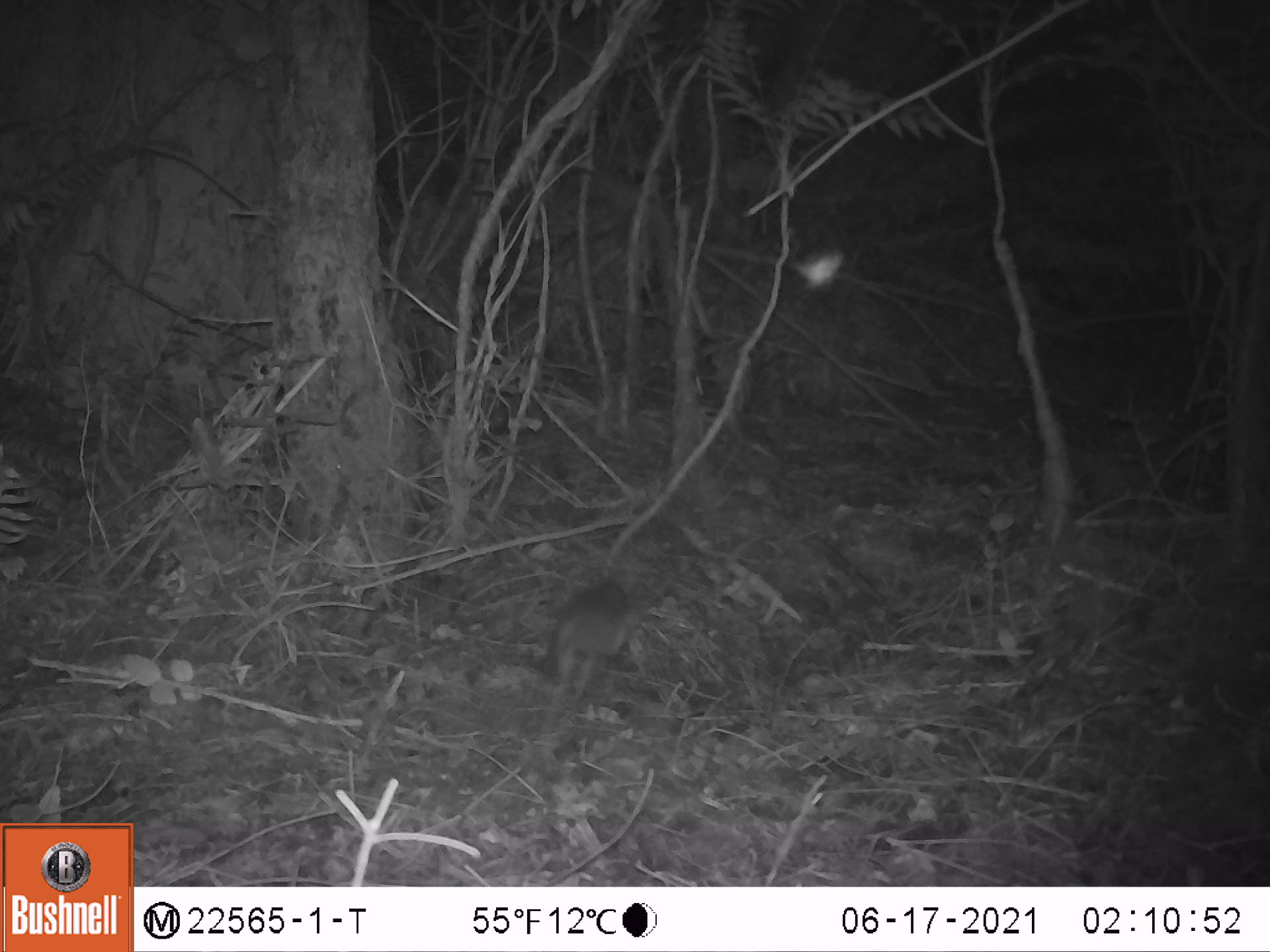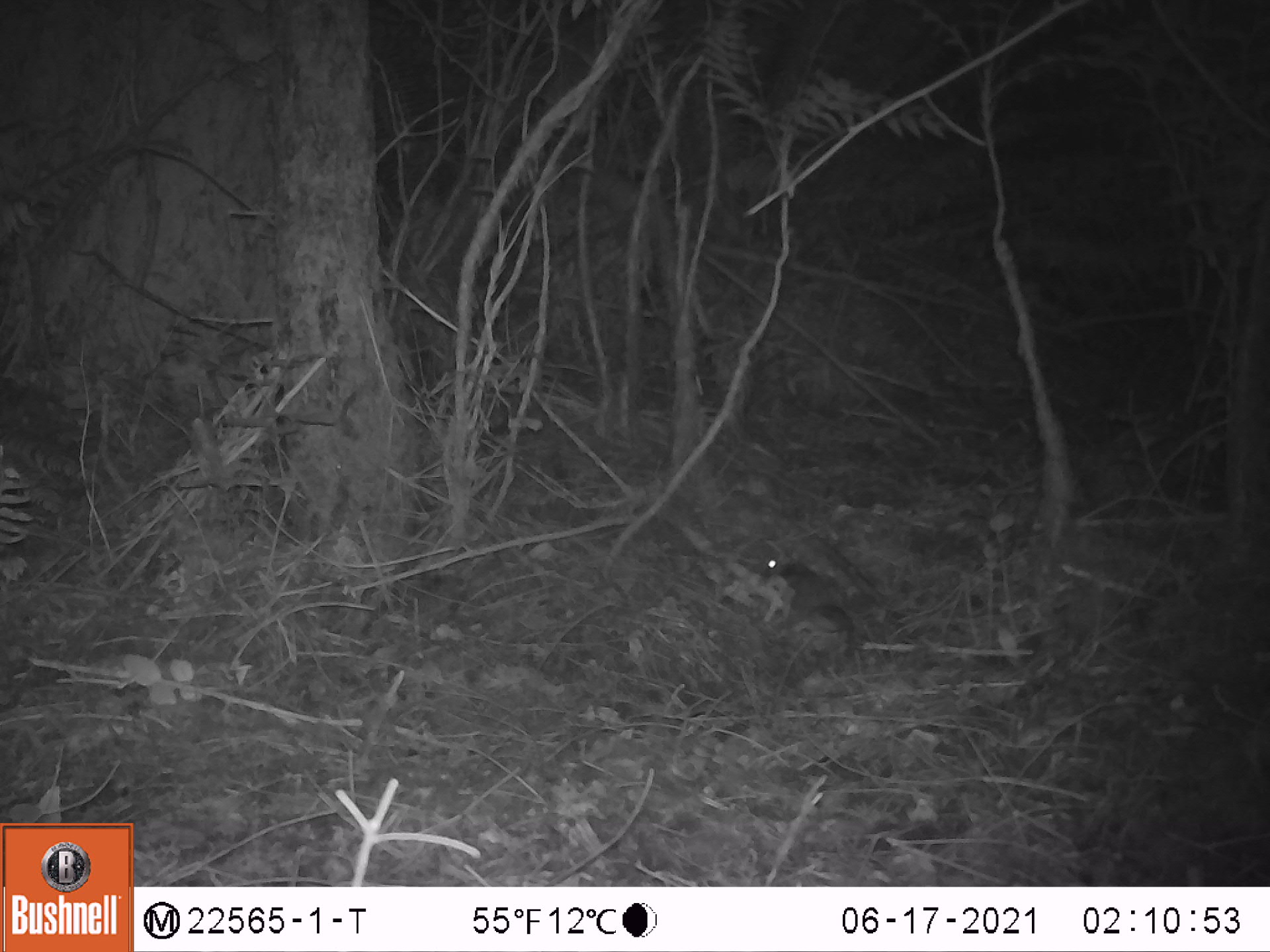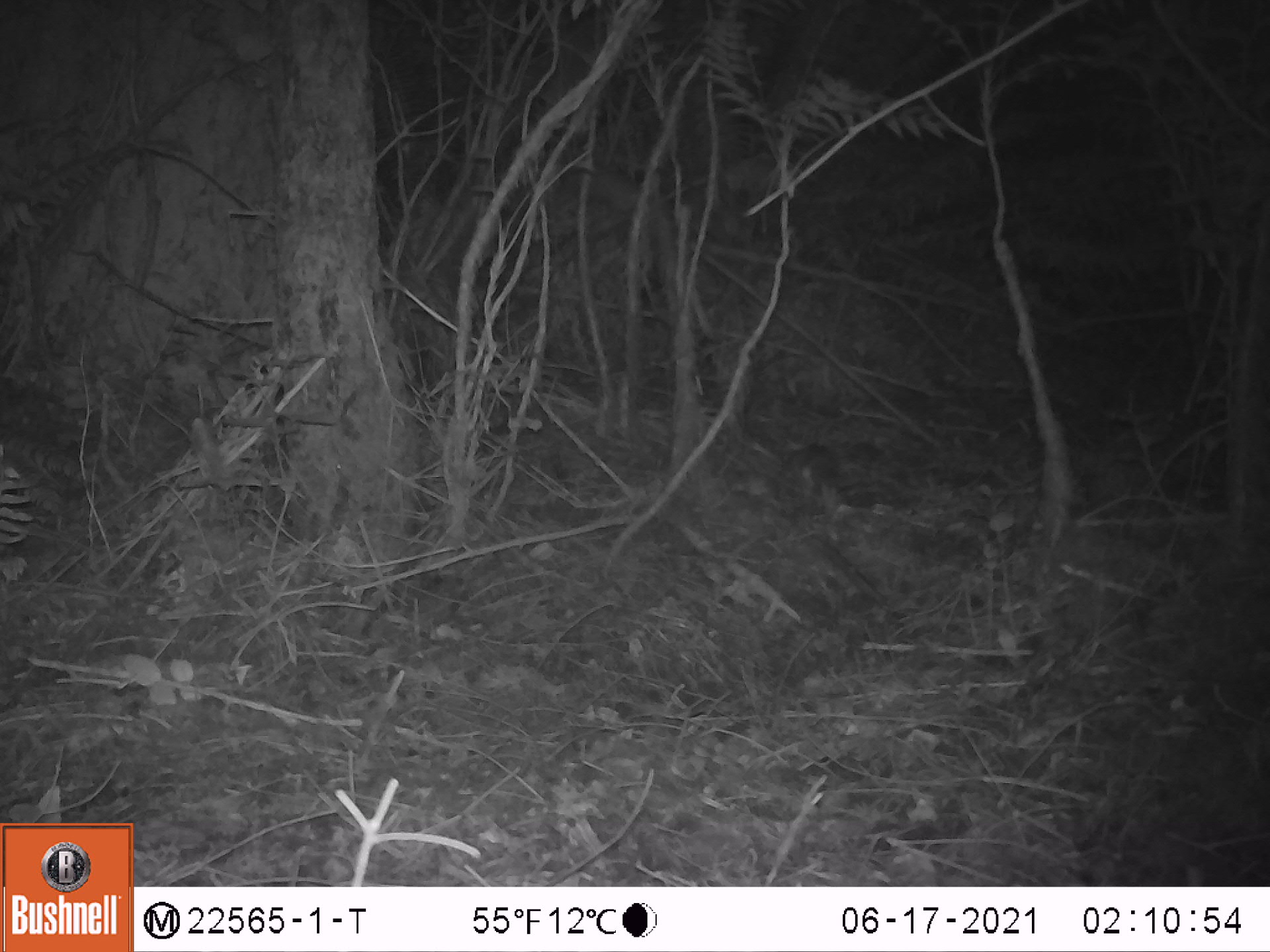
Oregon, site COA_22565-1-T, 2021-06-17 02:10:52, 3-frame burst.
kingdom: Animalia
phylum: Chordata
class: Mammalia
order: Rodentia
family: Sciuridae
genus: Glaucomys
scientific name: Glaucomys oregonensis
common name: humboldt's flying squirrel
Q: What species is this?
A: Humboldt's flying squirrel (Glaucomys oregonensis).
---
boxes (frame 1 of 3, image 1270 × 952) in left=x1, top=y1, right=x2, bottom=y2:
humboldt's flying squirrel: left=546, top=575, right=638, bottom=694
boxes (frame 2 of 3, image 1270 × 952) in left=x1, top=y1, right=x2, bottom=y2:
humboldt's flying squirrel: left=748, top=548, right=861, bottom=653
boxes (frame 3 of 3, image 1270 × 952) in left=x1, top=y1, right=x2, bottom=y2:
humboldt's flying squirrel: left=777, top=430, right=884, bottom=509